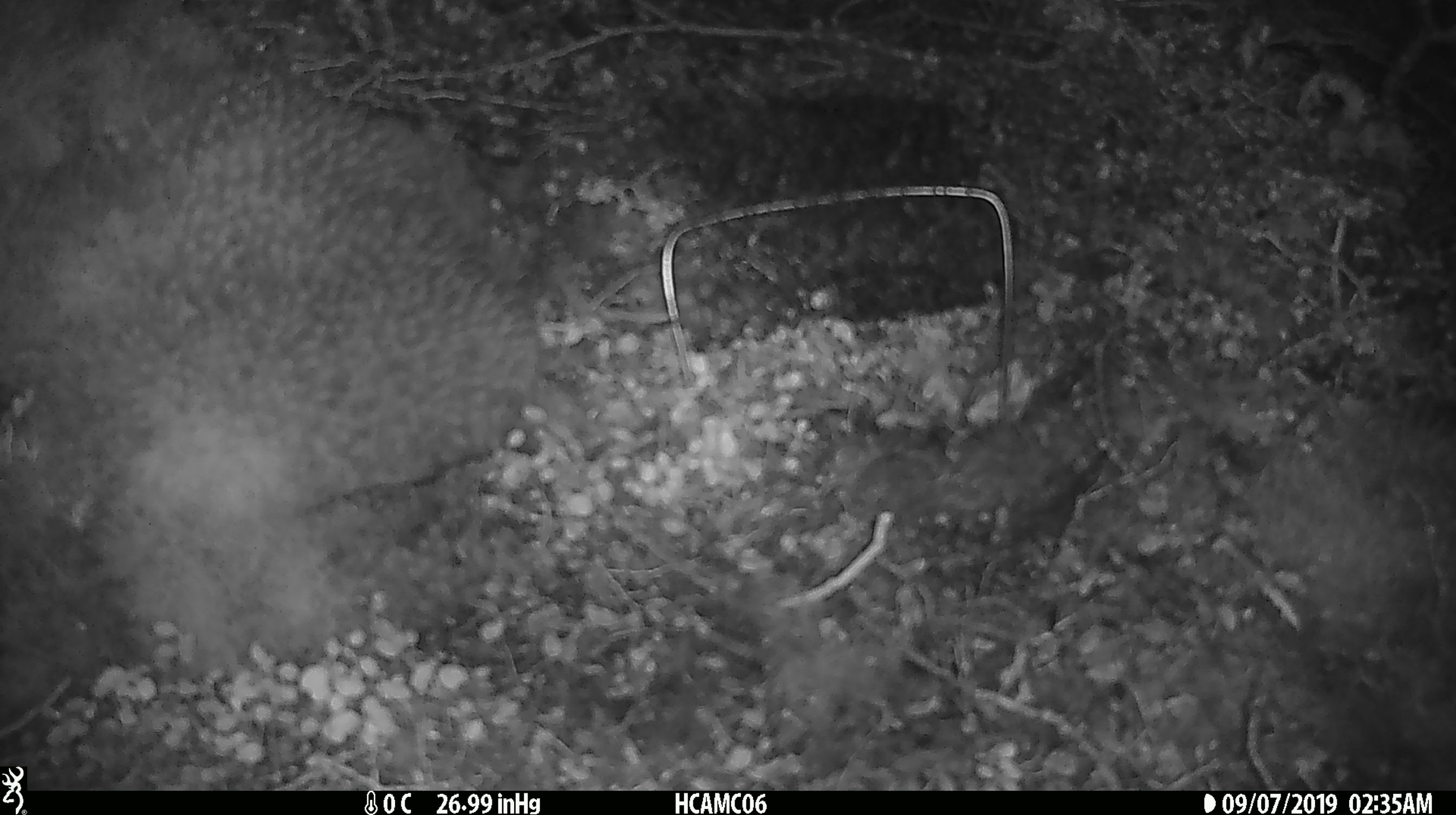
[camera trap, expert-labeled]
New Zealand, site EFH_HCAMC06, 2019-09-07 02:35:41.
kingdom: Animalia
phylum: Chordata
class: Mammalia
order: Rodentia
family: Muridae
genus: Mus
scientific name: Mus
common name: mouse